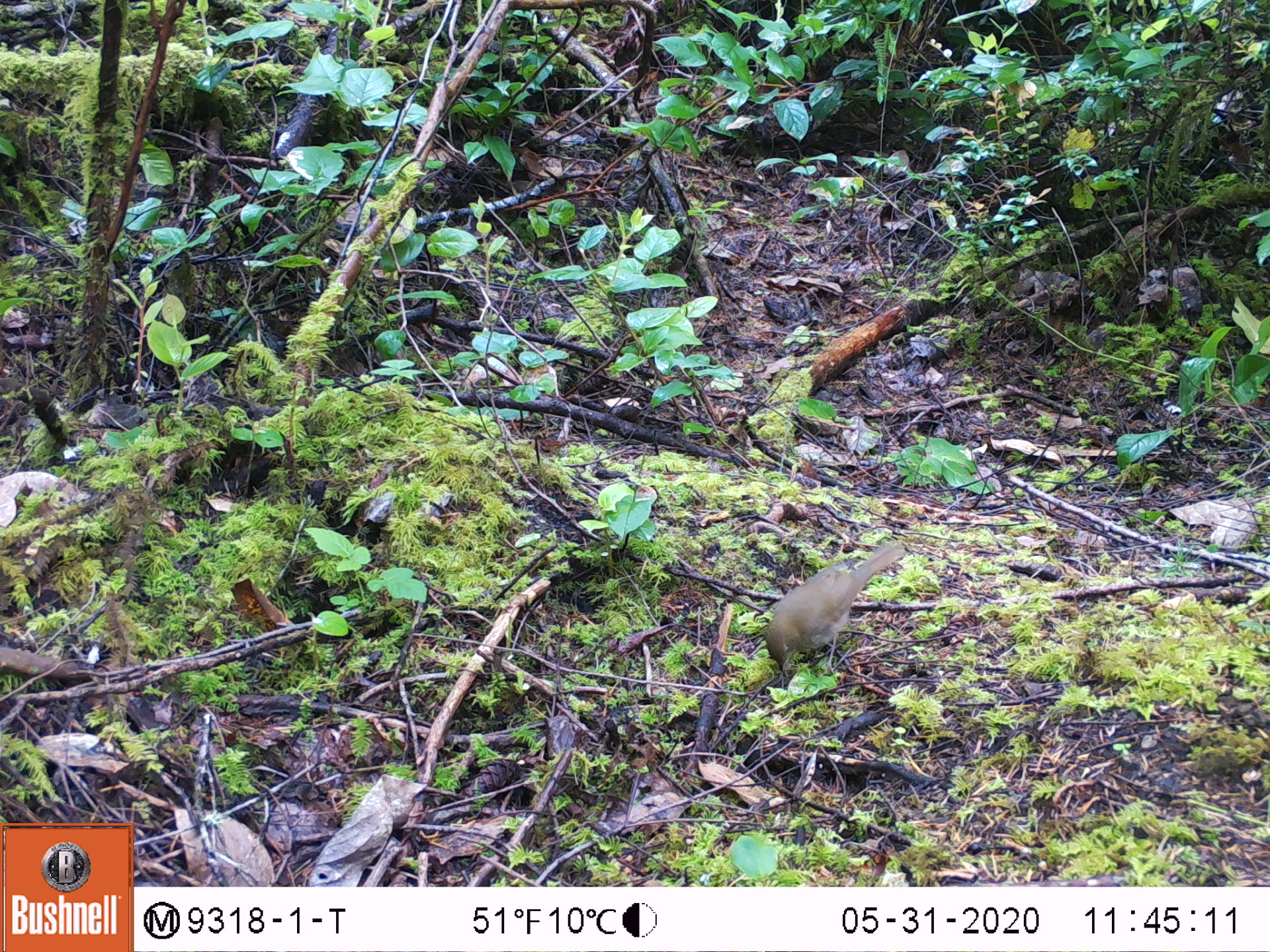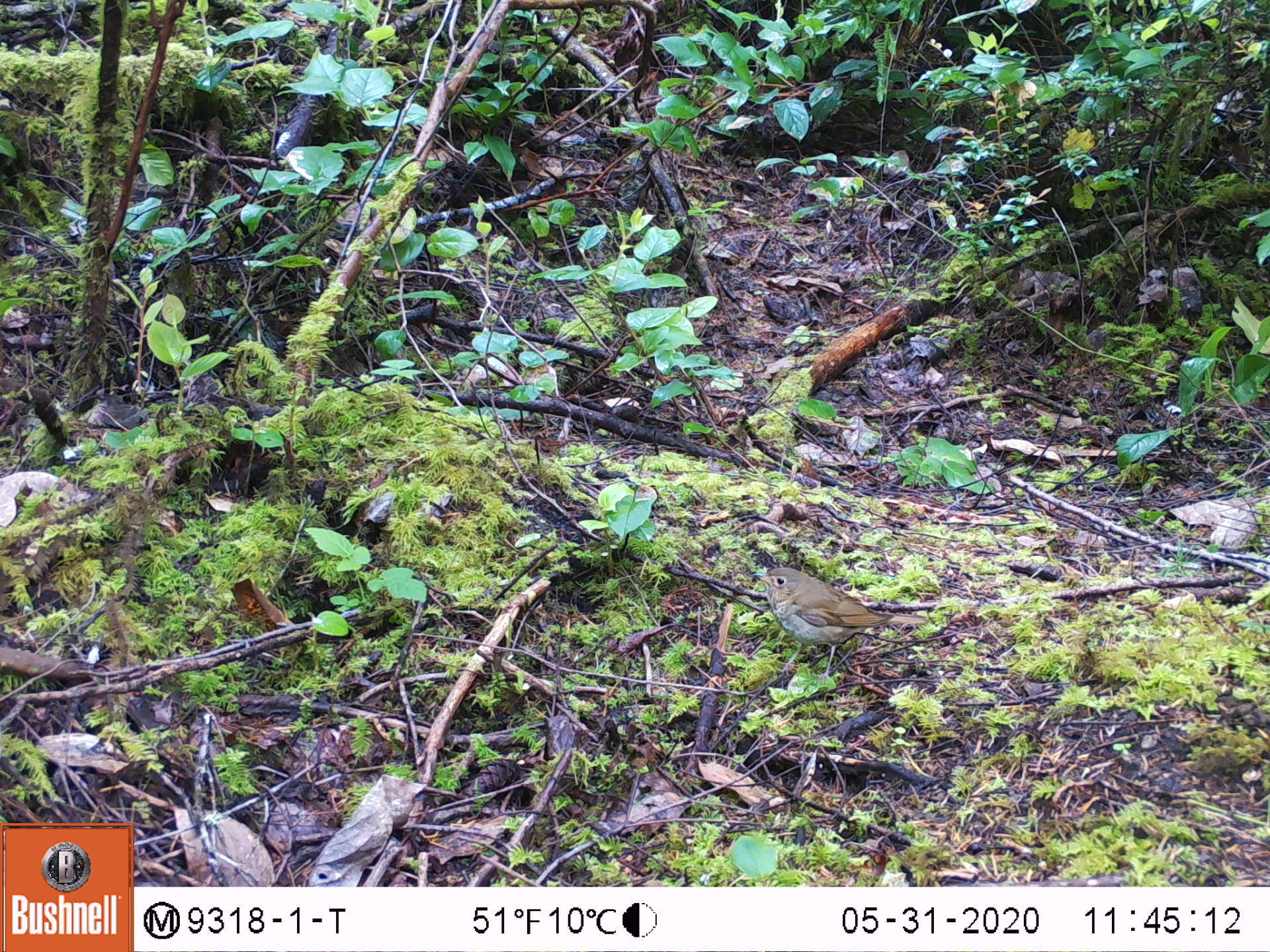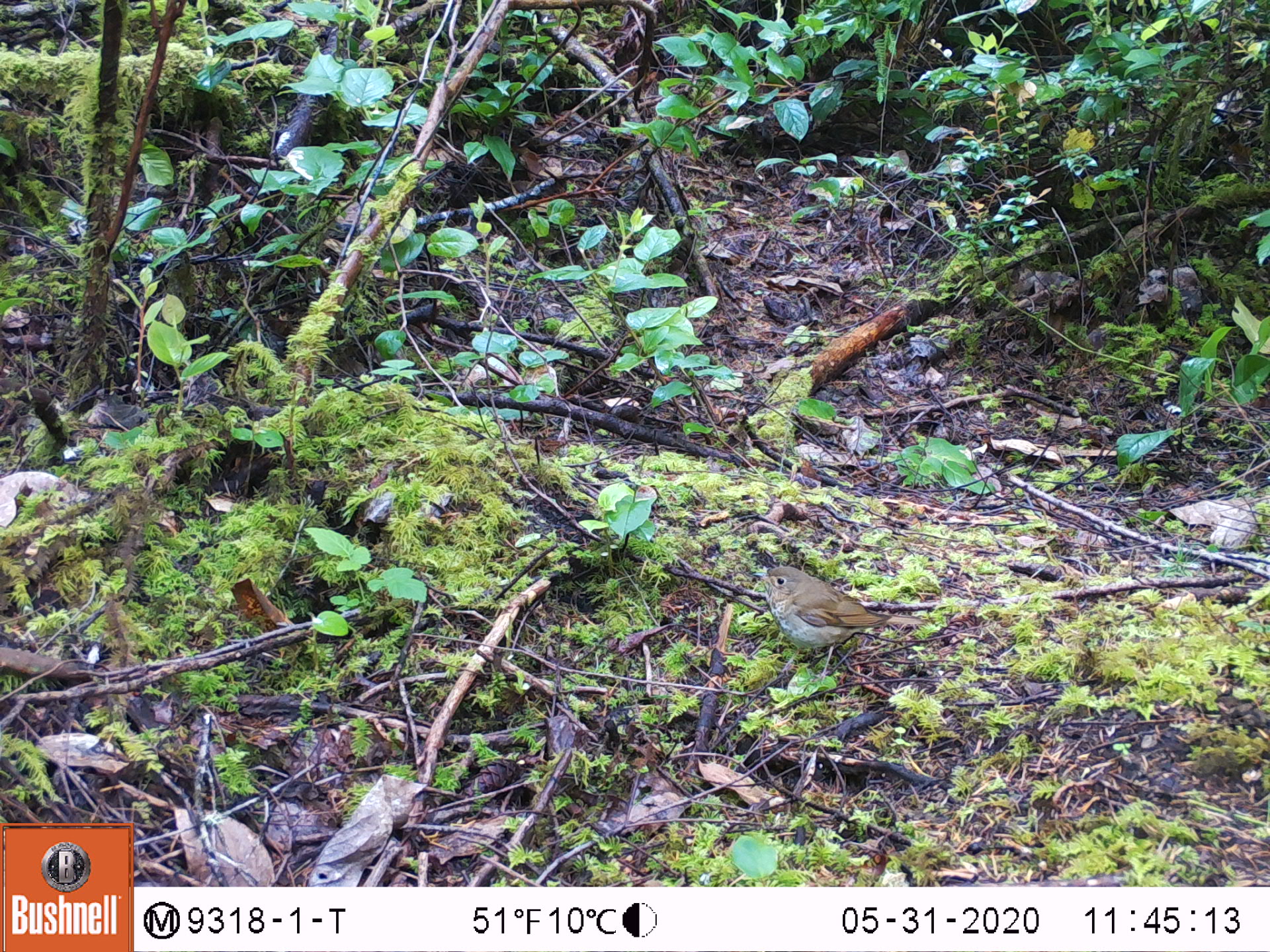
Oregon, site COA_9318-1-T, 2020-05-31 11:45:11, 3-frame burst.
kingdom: Animalia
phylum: Chordata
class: Aves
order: Passeriformes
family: Turdidae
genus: Catharus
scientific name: Catharus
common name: brown thrushes and nightingale-thrushes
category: catharus species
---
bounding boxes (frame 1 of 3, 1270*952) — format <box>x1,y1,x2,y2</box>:
catharus species: <box>758,534,908,678</box>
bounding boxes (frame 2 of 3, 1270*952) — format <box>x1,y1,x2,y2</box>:
catharus species: <box>754,558,930,680</box>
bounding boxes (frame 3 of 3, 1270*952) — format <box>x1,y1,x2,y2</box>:
catharus species: <box>744,555,935,685</box>